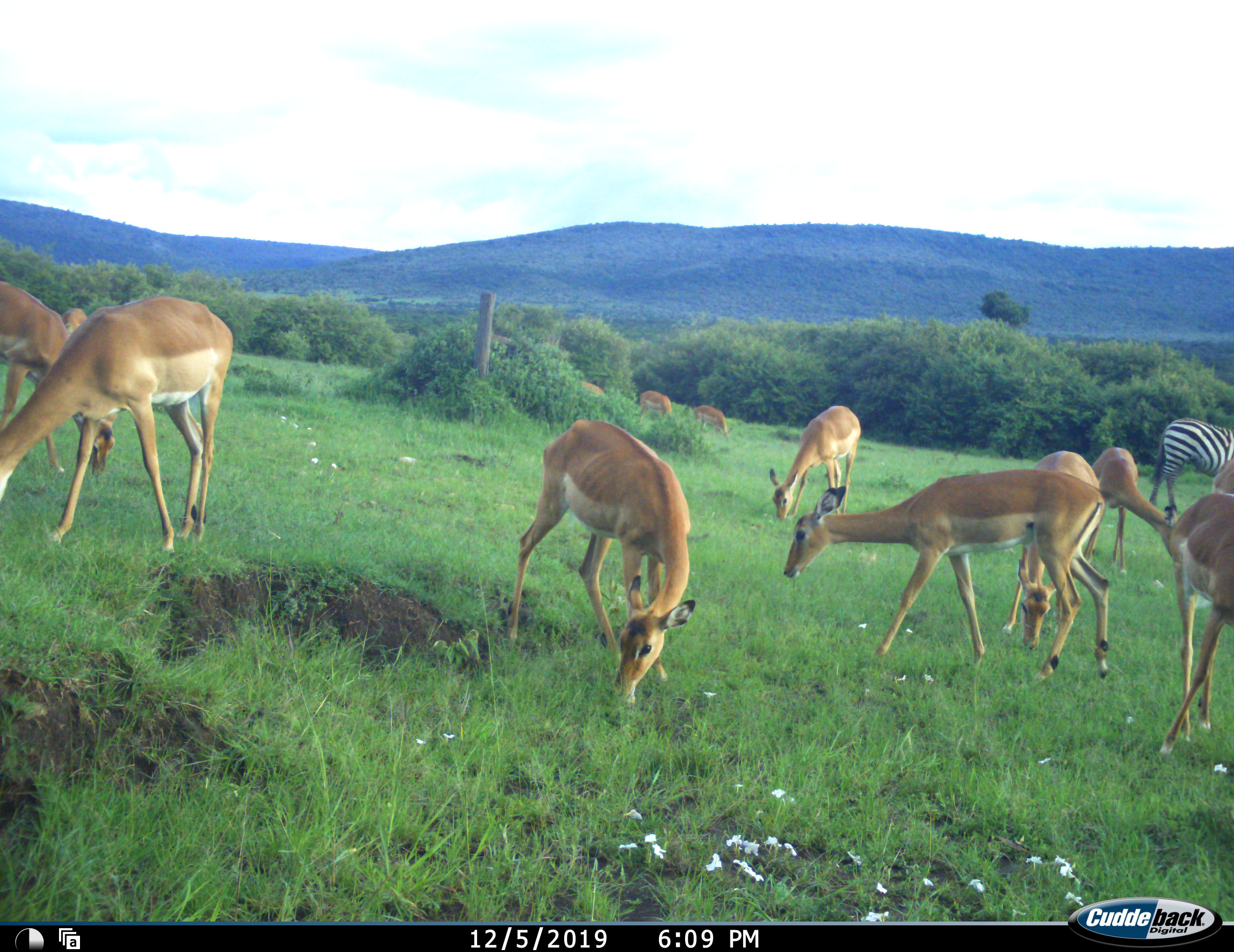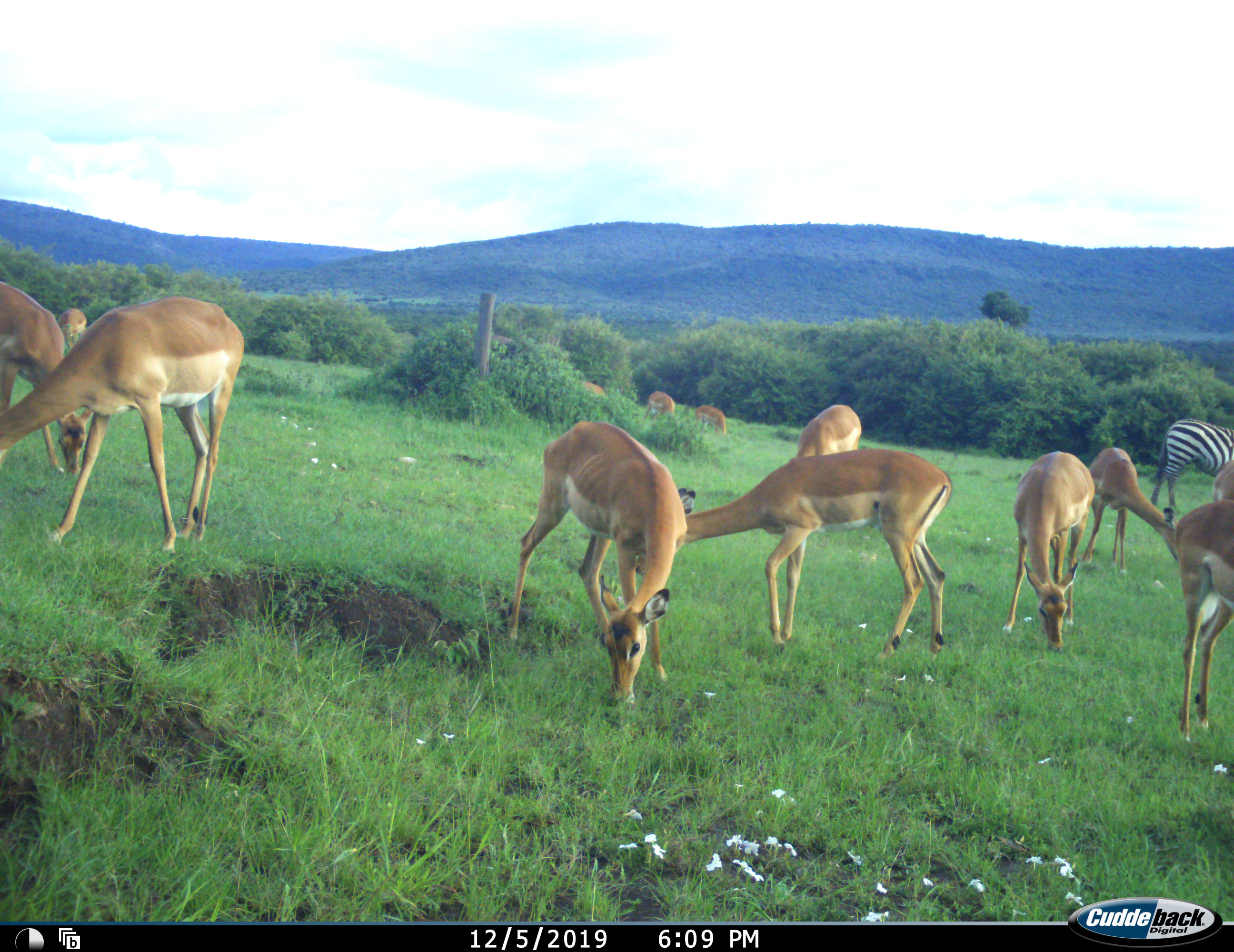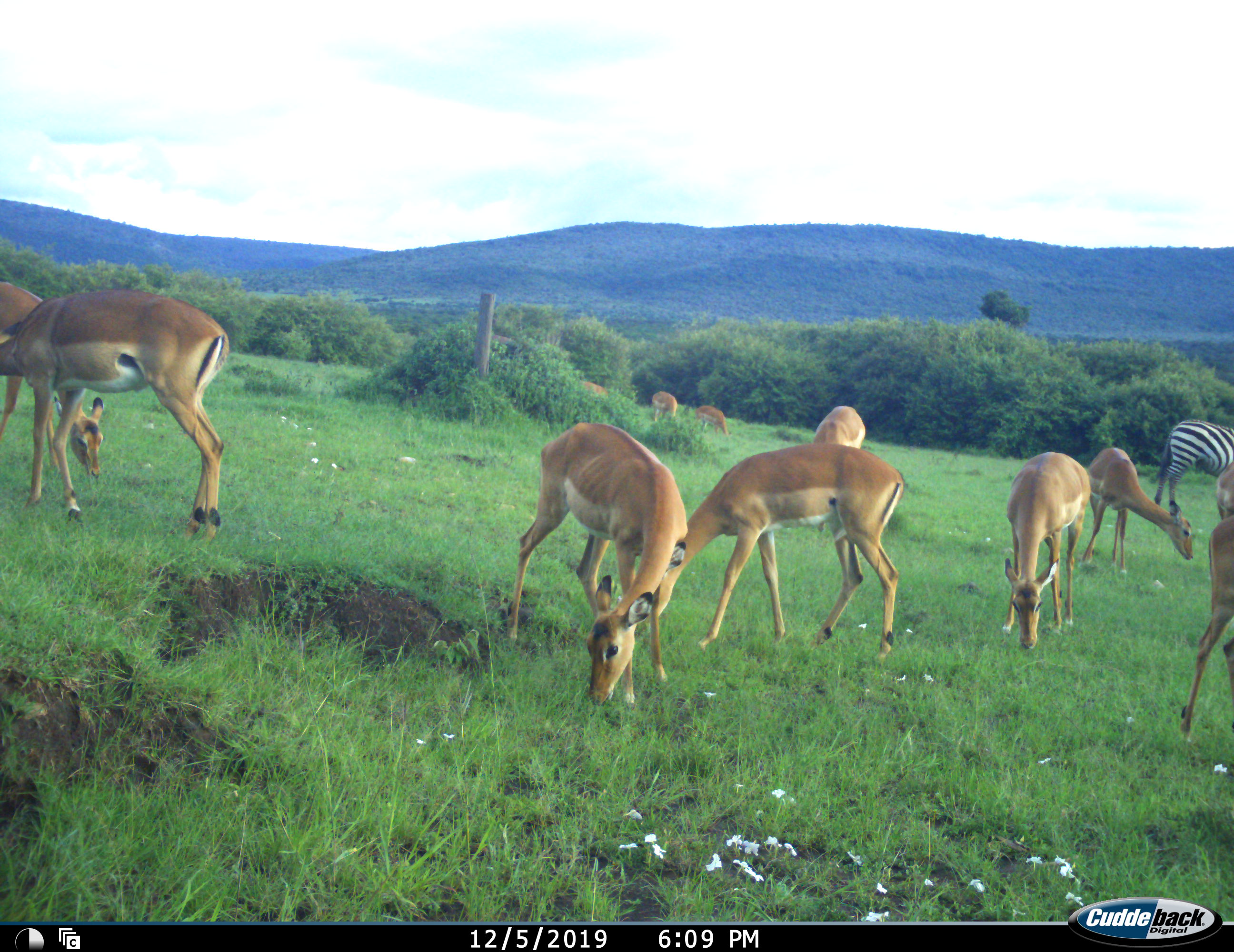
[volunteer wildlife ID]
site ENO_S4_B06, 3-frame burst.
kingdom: Animalia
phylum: Chordata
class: Mammalia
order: Artiodactyla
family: Bovidae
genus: Aepyceros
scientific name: Aepyceros melampus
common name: impala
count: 11-50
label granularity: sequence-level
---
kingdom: Animalia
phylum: Chordata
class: Mammalia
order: Perissodactyla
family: Equidae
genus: Equus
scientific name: Equus quagga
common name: plains zebra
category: zebraplains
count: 1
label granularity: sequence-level